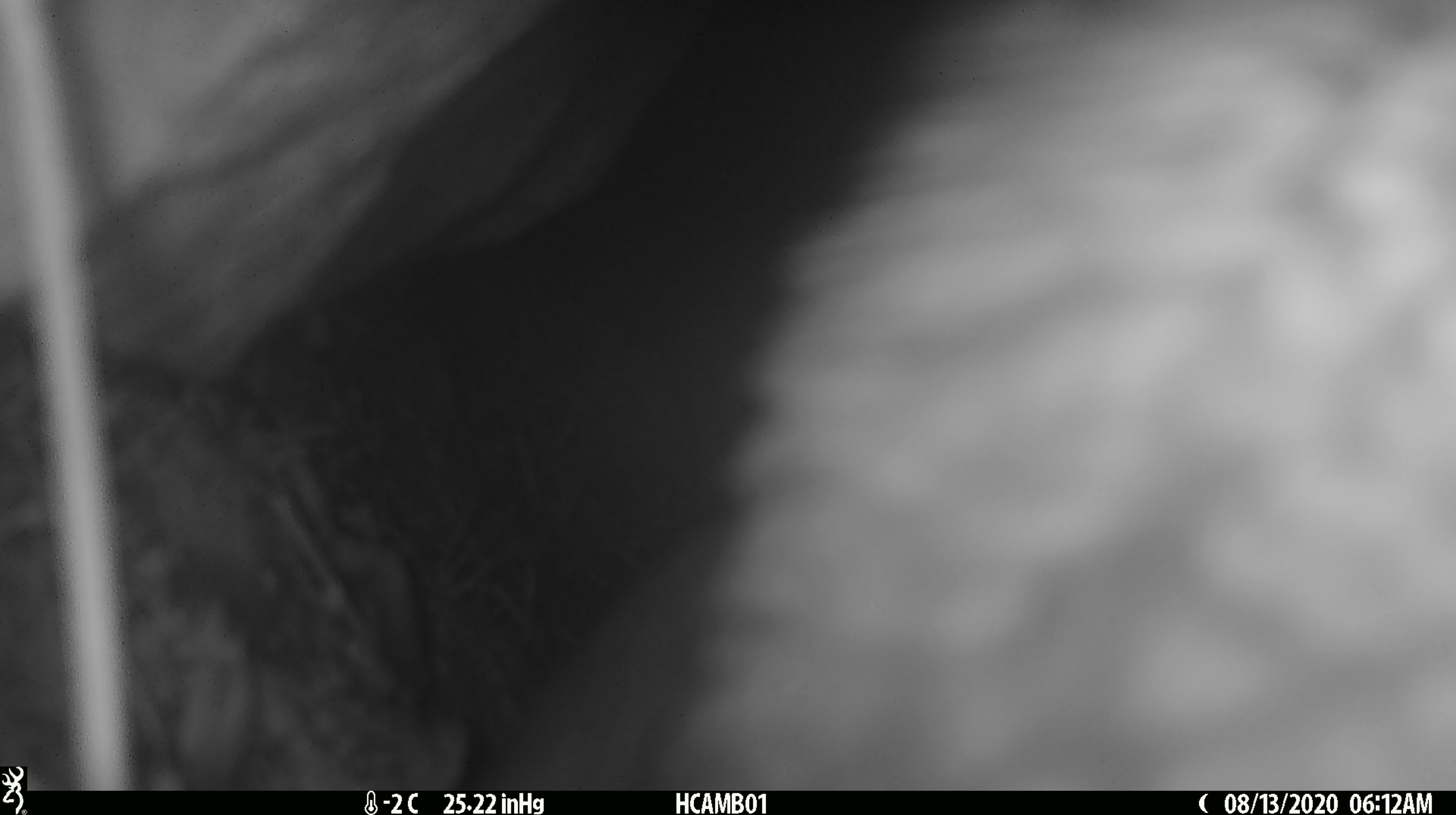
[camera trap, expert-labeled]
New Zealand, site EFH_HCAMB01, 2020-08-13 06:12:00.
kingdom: Animalia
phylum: Chordata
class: Aves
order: Psittaciformes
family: Strigopidae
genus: Nestor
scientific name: Nestor notabilis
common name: kea